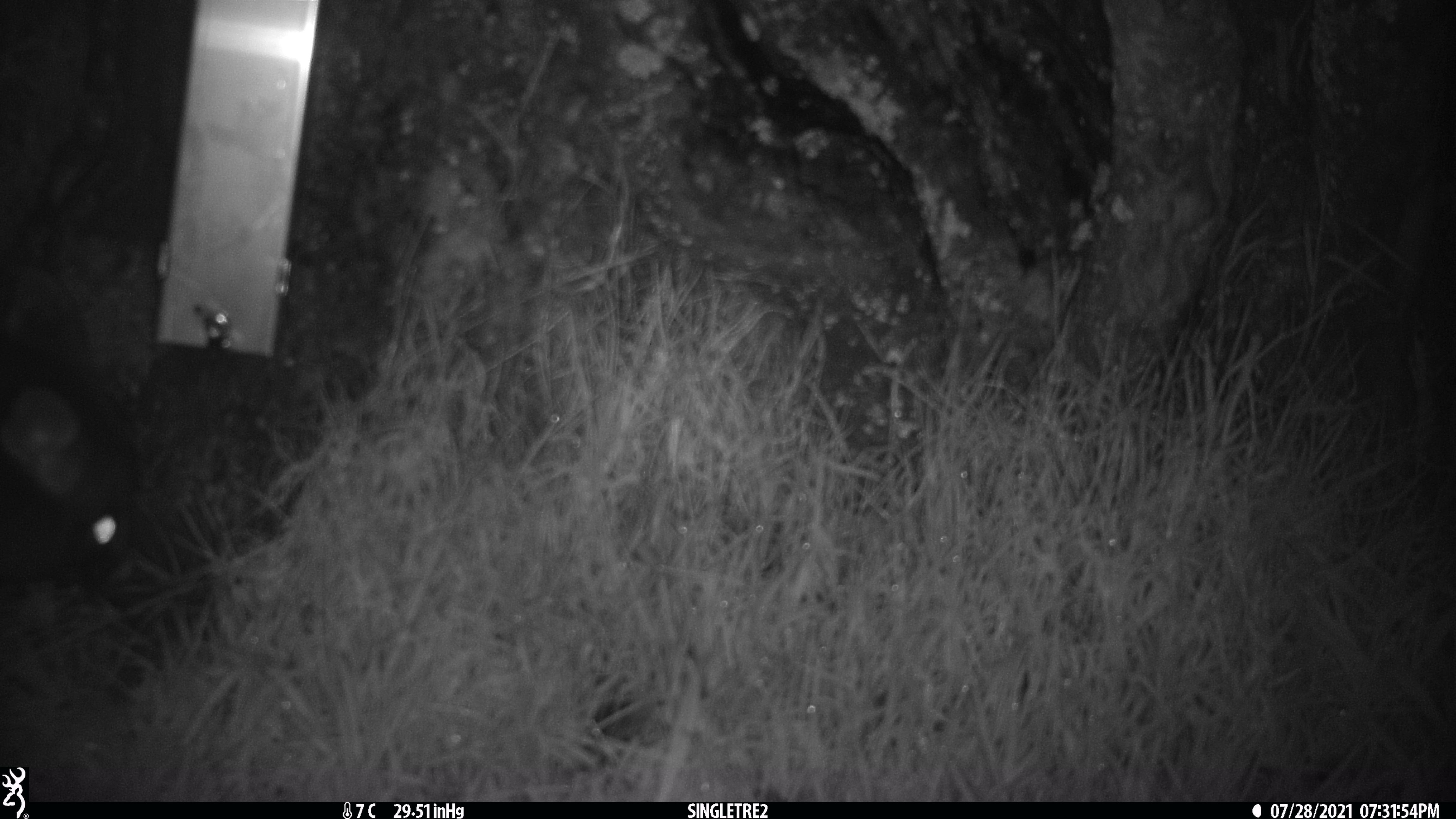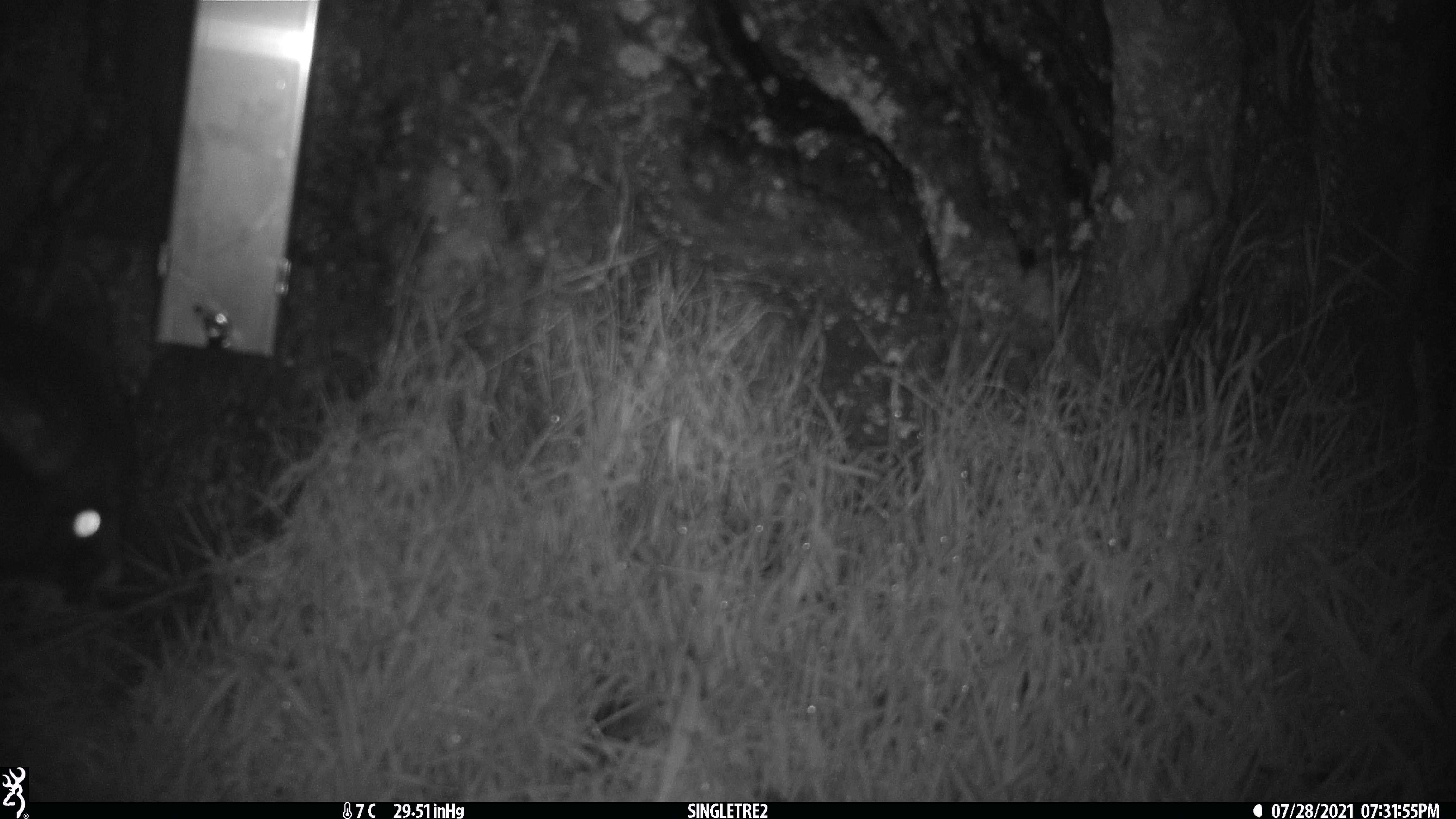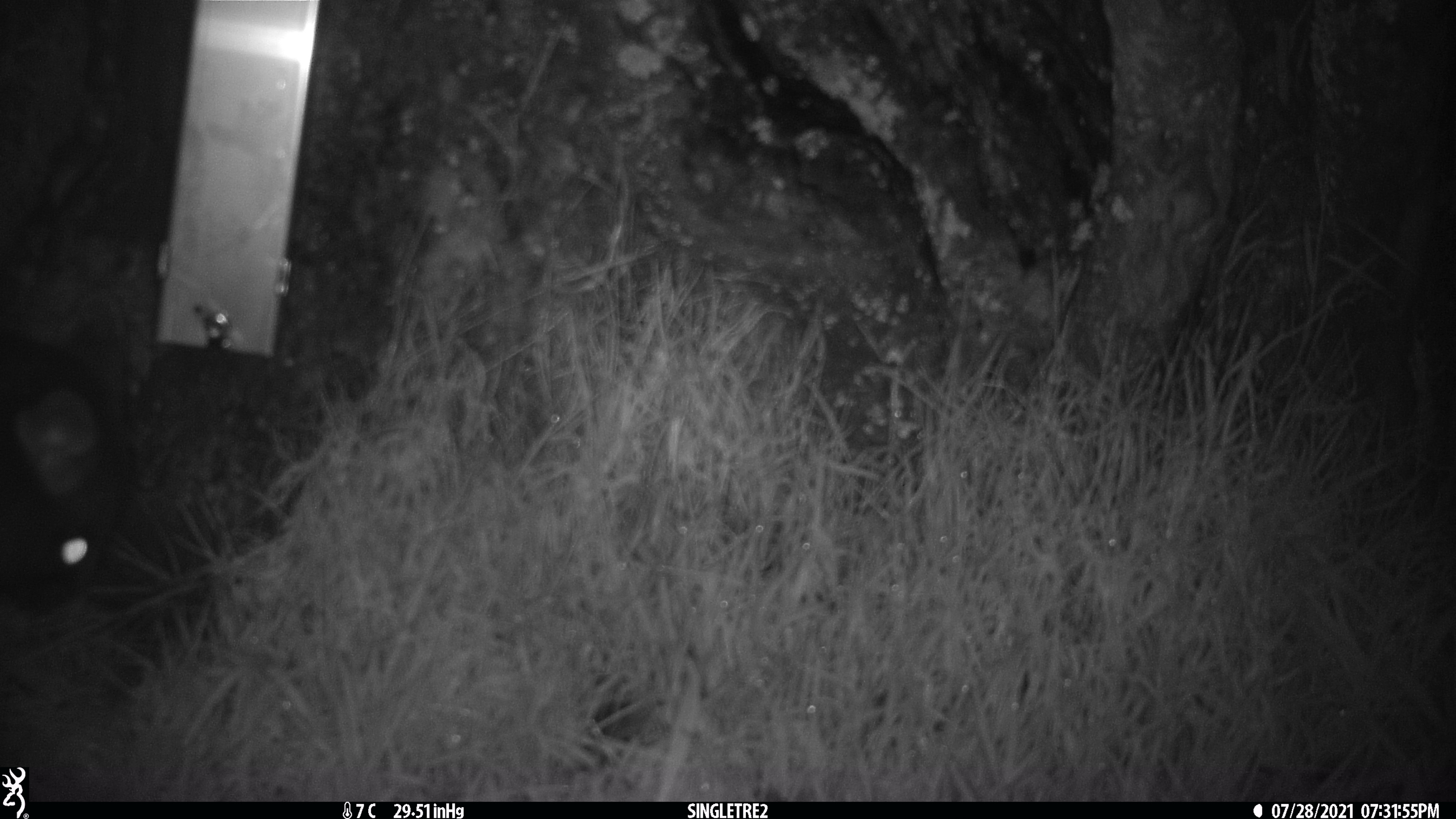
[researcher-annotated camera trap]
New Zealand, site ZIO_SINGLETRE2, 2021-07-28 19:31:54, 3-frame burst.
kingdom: Animalia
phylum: Chordata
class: Mammalia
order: Diprotodontia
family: Phalangeridae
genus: Trichosurus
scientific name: Trichosurus vulpecula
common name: common brushtail possum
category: possum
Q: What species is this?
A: Possum (common brushtail possum) (Trichosurus vulpecula).